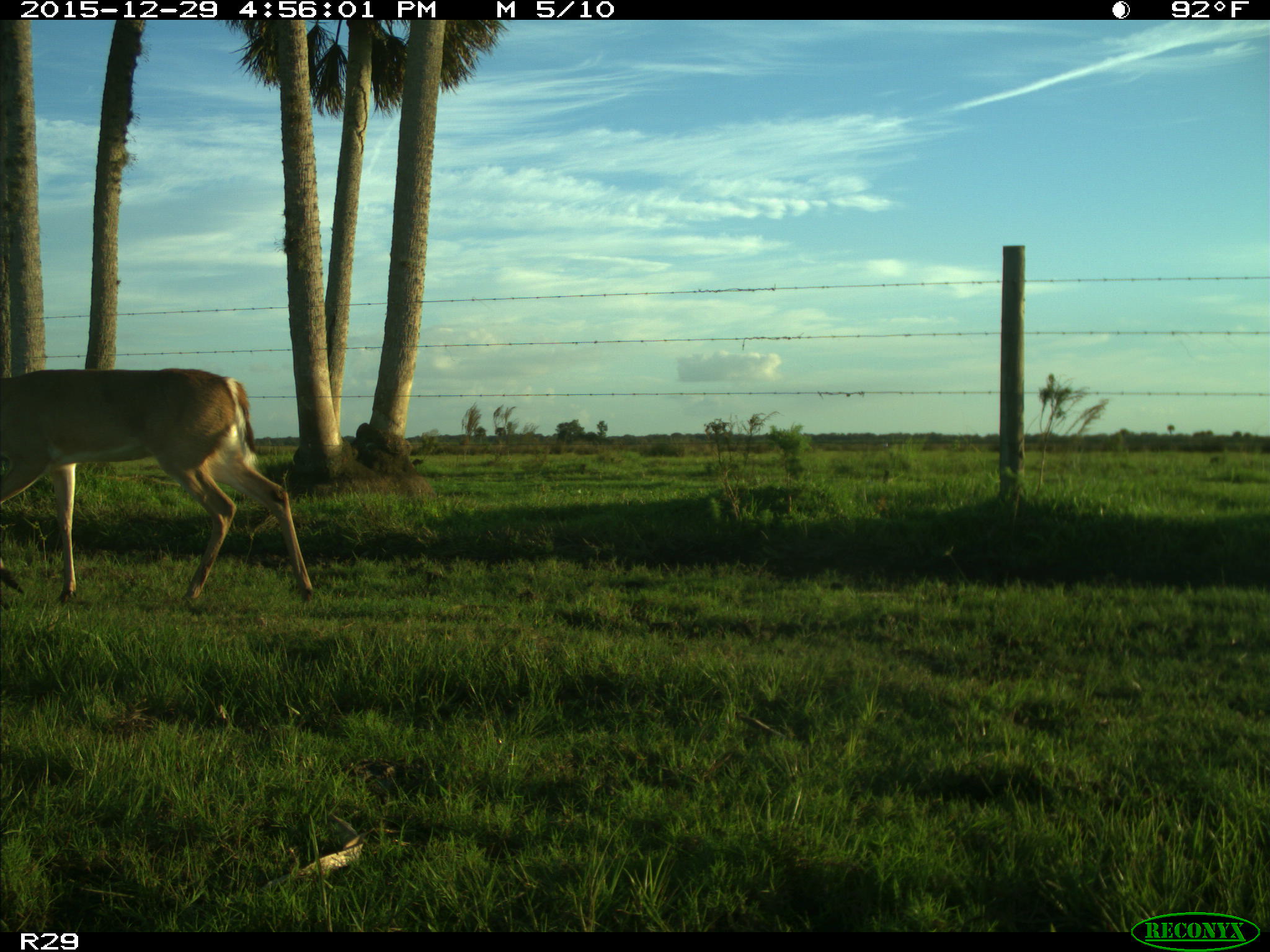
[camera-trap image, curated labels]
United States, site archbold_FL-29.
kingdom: Animalia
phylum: Chordata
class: Mammalia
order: Artiodactyla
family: Cervidae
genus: Odocoileus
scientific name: Odocoileus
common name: deer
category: unidentified deer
Unidentified deer (deer) (Odocoileus).